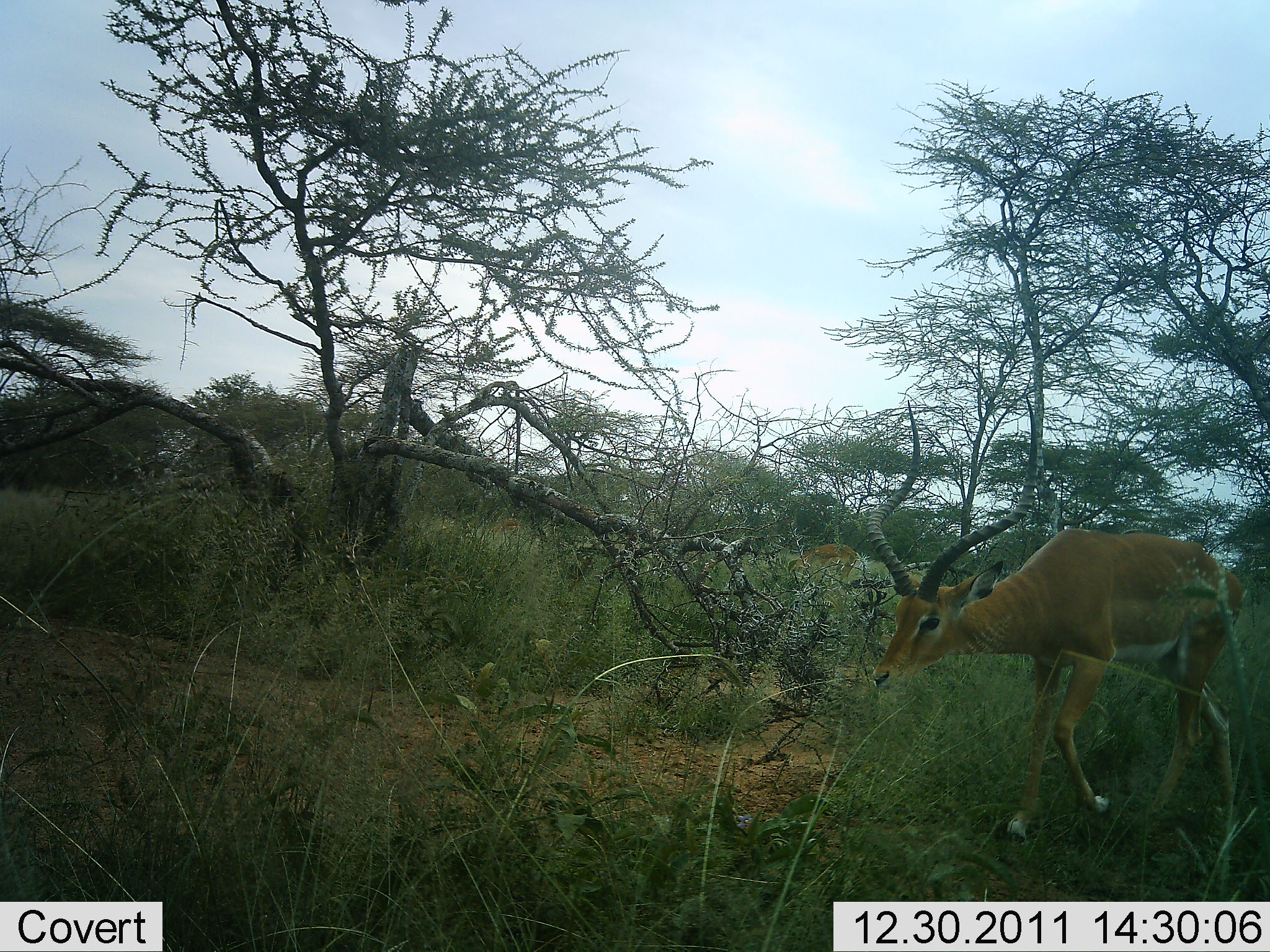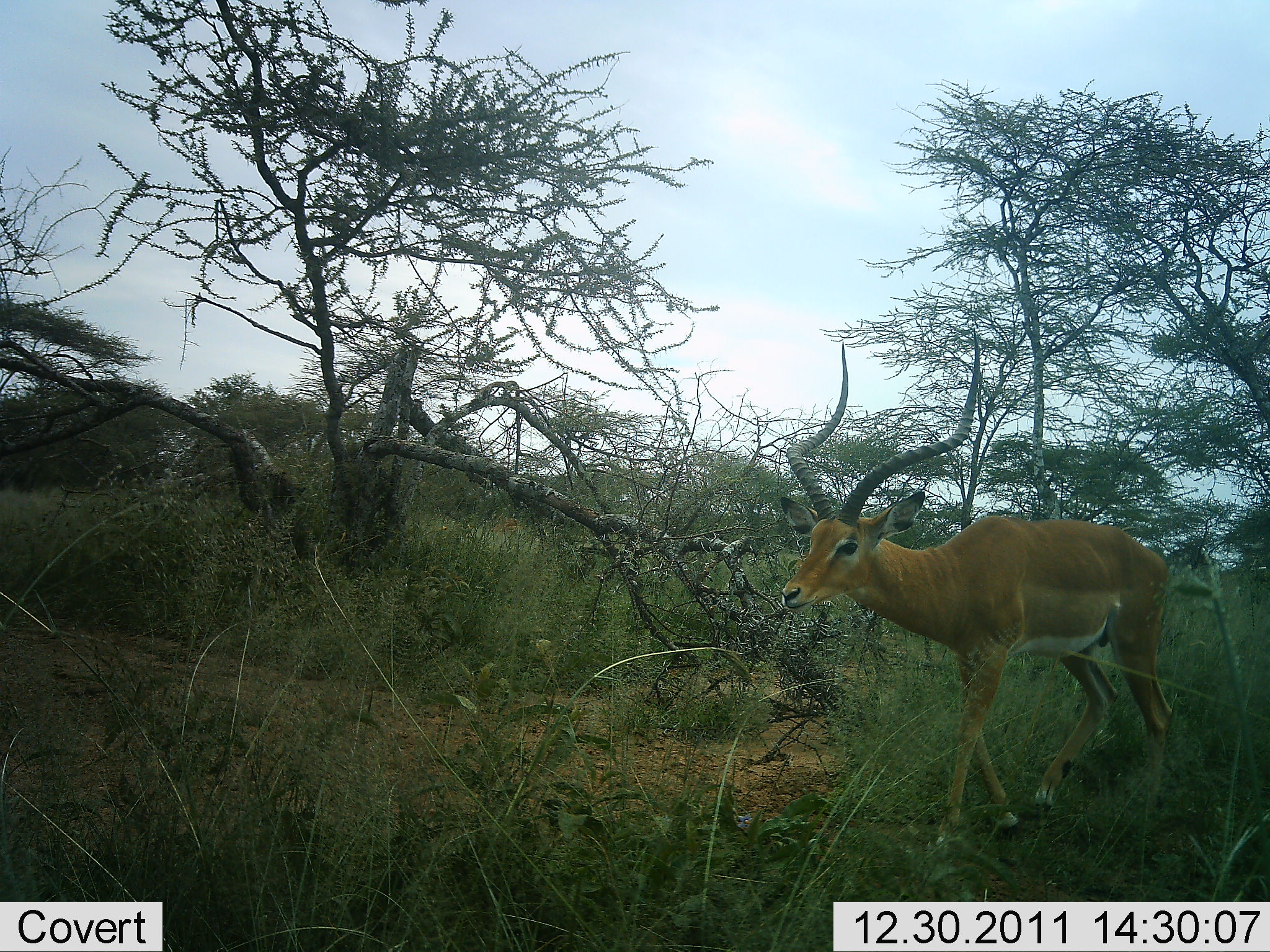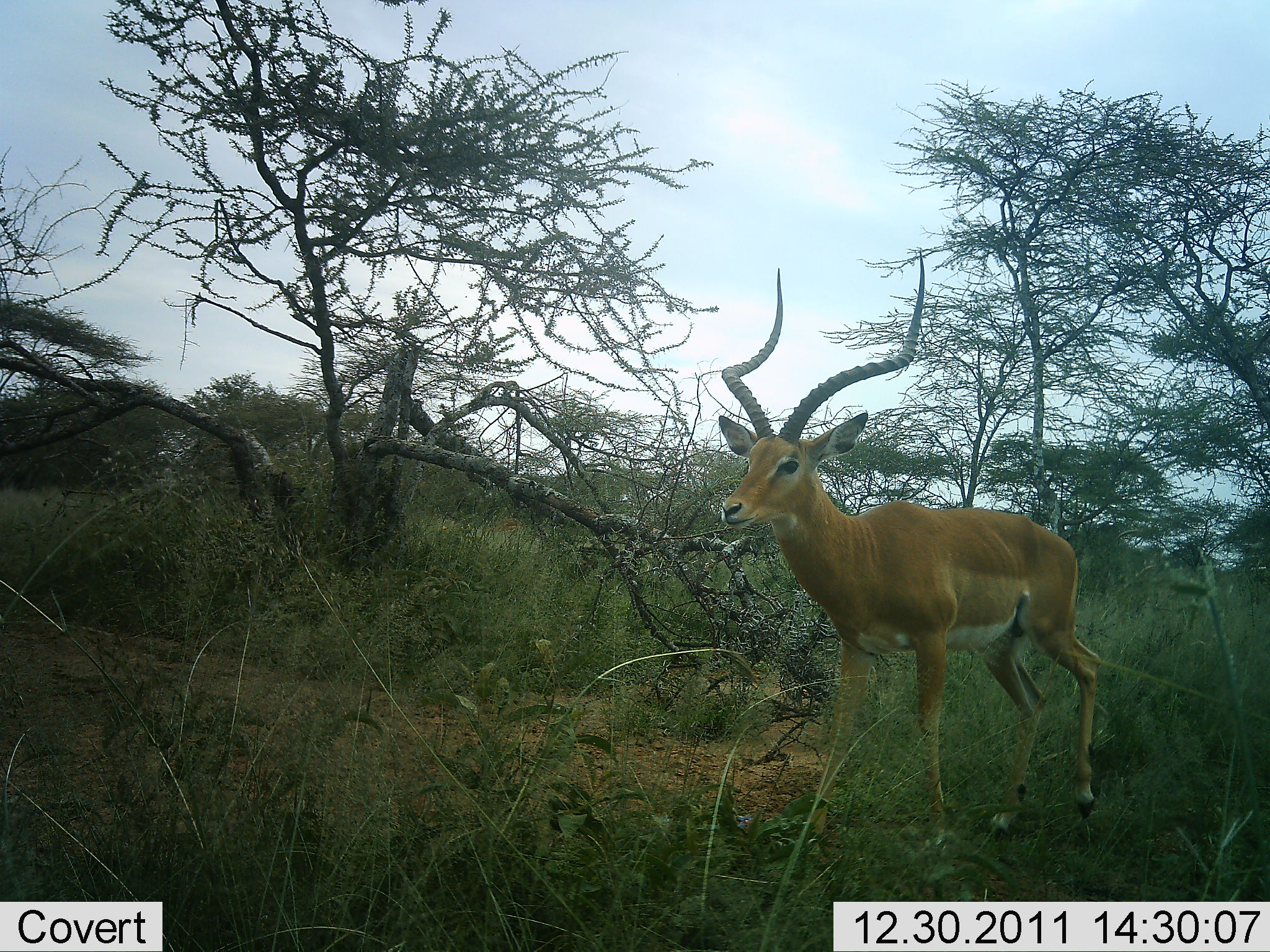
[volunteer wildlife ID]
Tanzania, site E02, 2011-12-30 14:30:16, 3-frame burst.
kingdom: Animalia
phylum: Chordata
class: Mammalia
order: Artiodactyla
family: Bovidae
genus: Aepyceros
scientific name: Aepyceros melampus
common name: impala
Impala (Aepyceros melampus), count 1. Behavior (volunteer vote fractions): standing 0%, resting 0%, moving 93%, interacting 0%. Young present (vote fraction): 0%. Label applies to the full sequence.